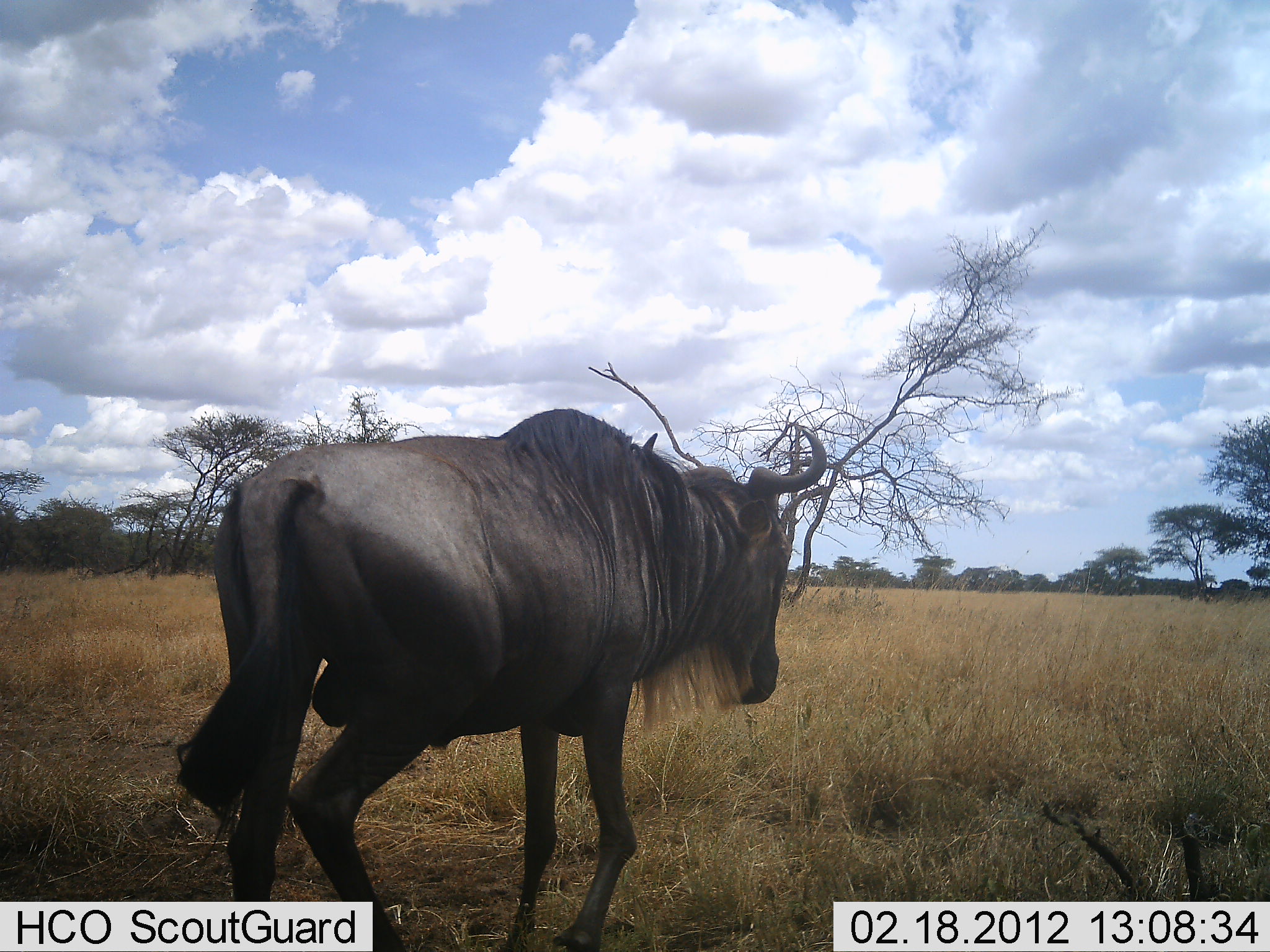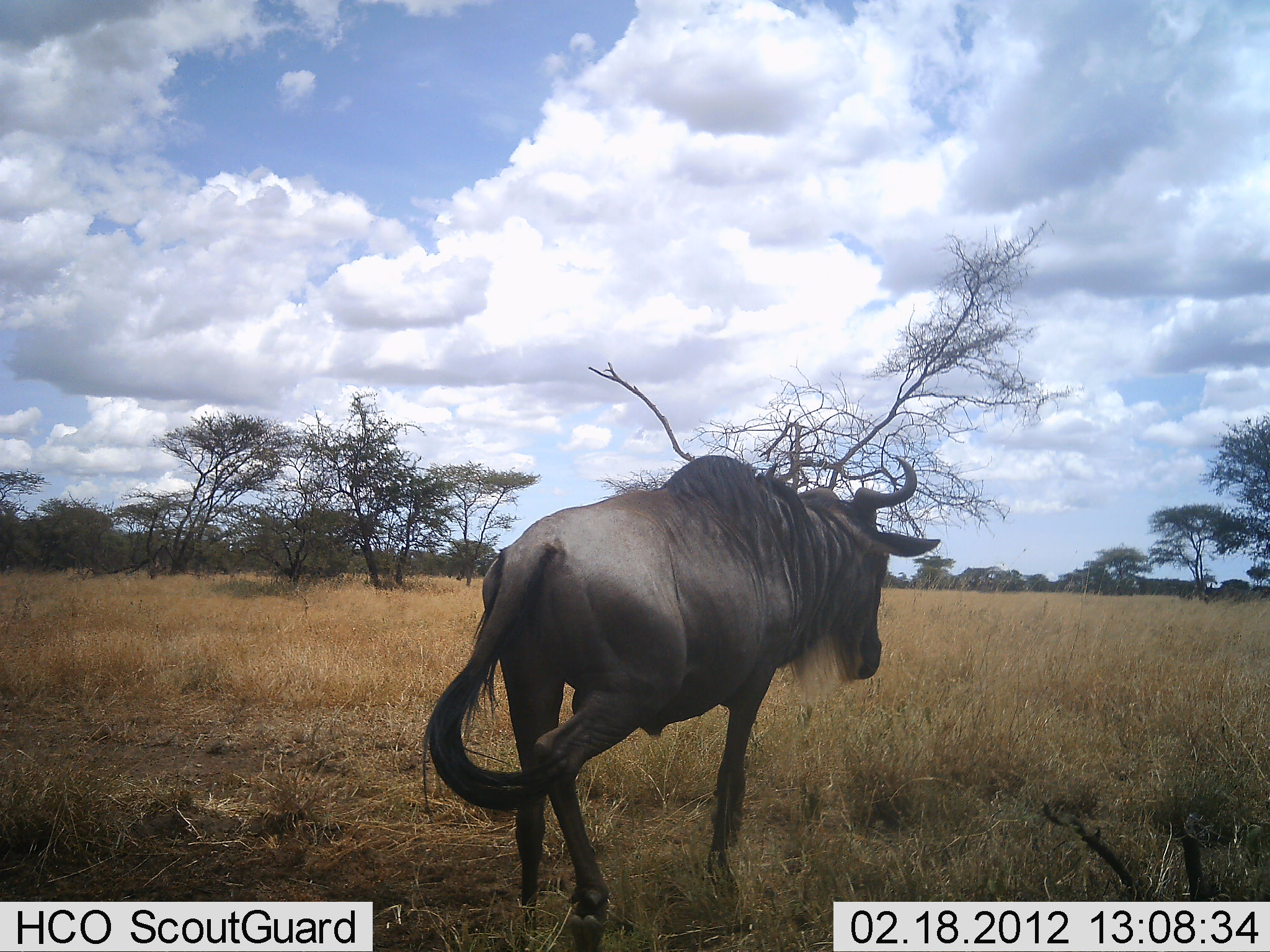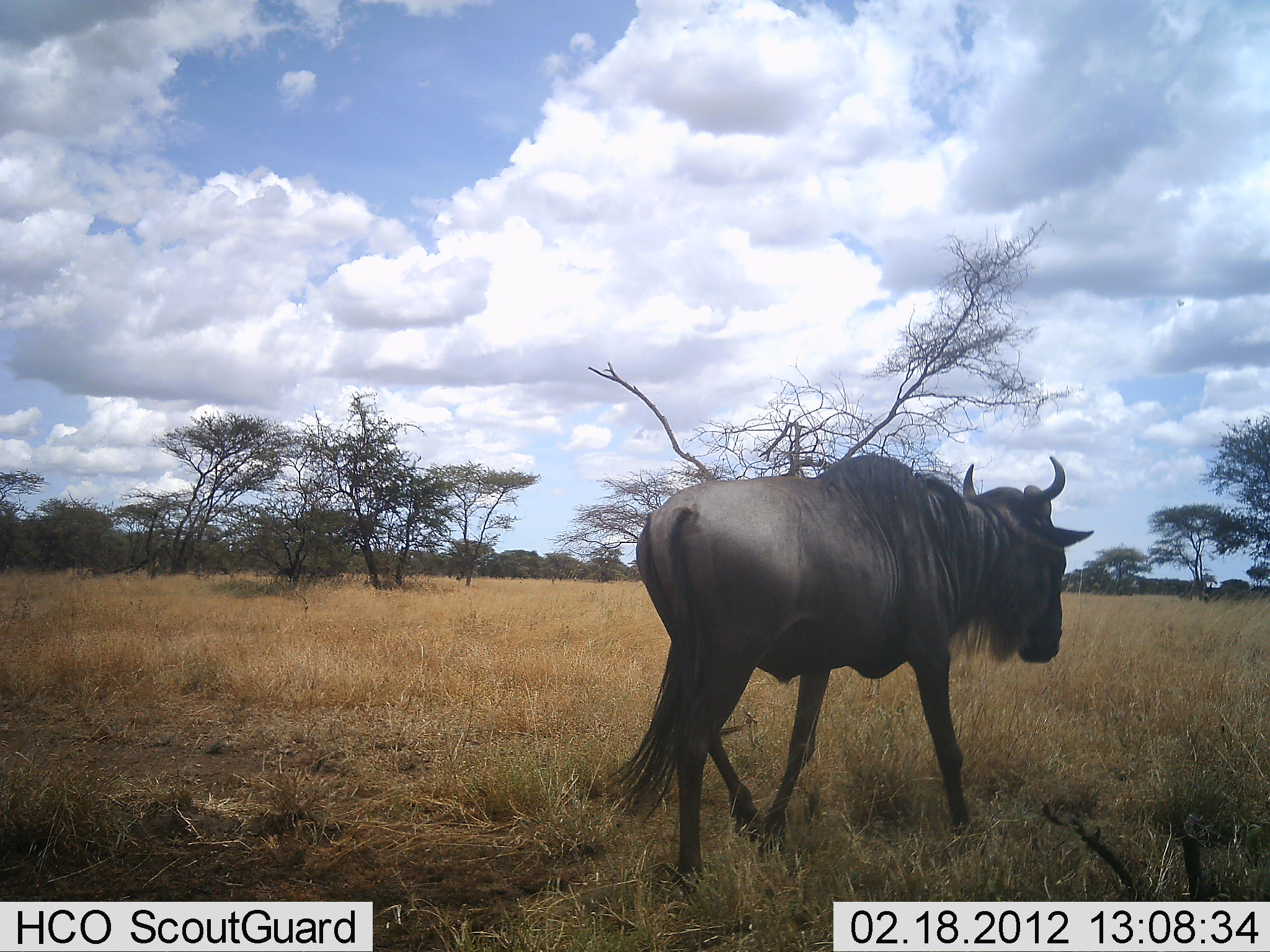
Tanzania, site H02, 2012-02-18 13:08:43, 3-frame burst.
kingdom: Animalia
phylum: Chordata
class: Mammalia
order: Artiodactyla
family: Bovidae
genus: Connochaetes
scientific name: Connochaetes taurinus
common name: blue wildebeest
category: wildebeest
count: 1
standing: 11%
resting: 0%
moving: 93%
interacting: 0%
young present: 0%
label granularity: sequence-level